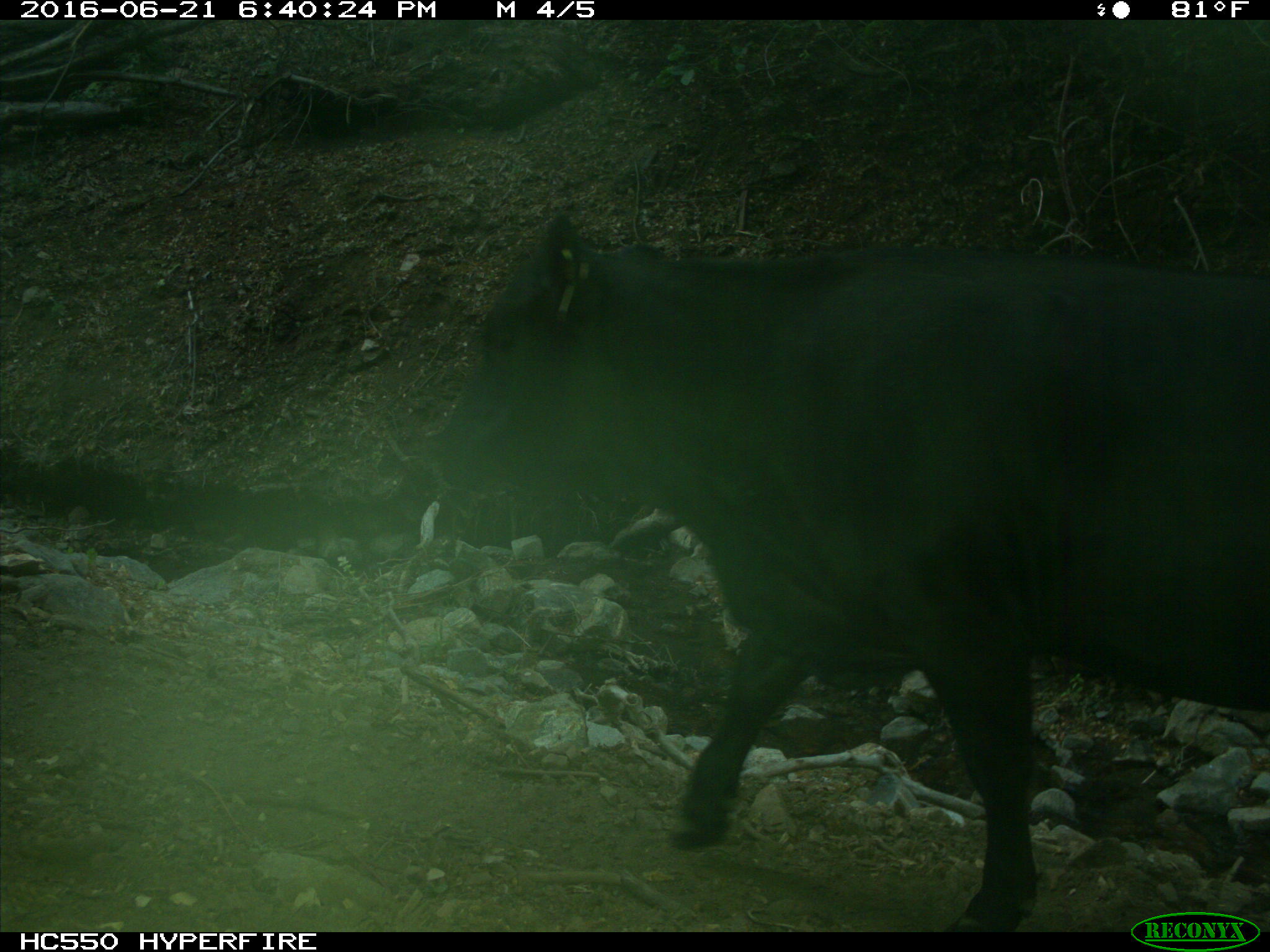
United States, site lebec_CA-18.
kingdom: Animalia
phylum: Chordata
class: Mammalia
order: Artiodactyla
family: Bovidae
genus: Bos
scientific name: Bos taurus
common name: domestic cow